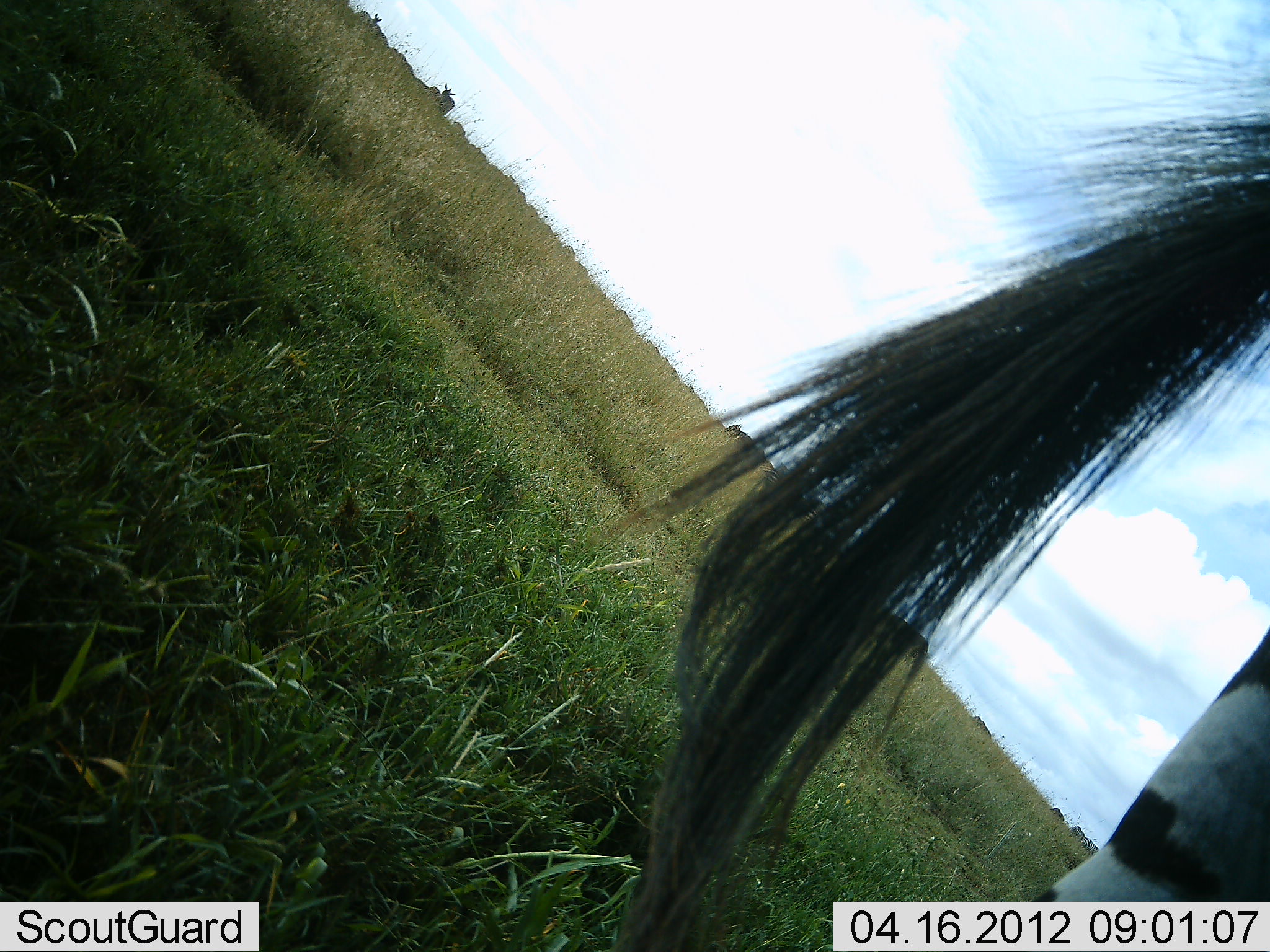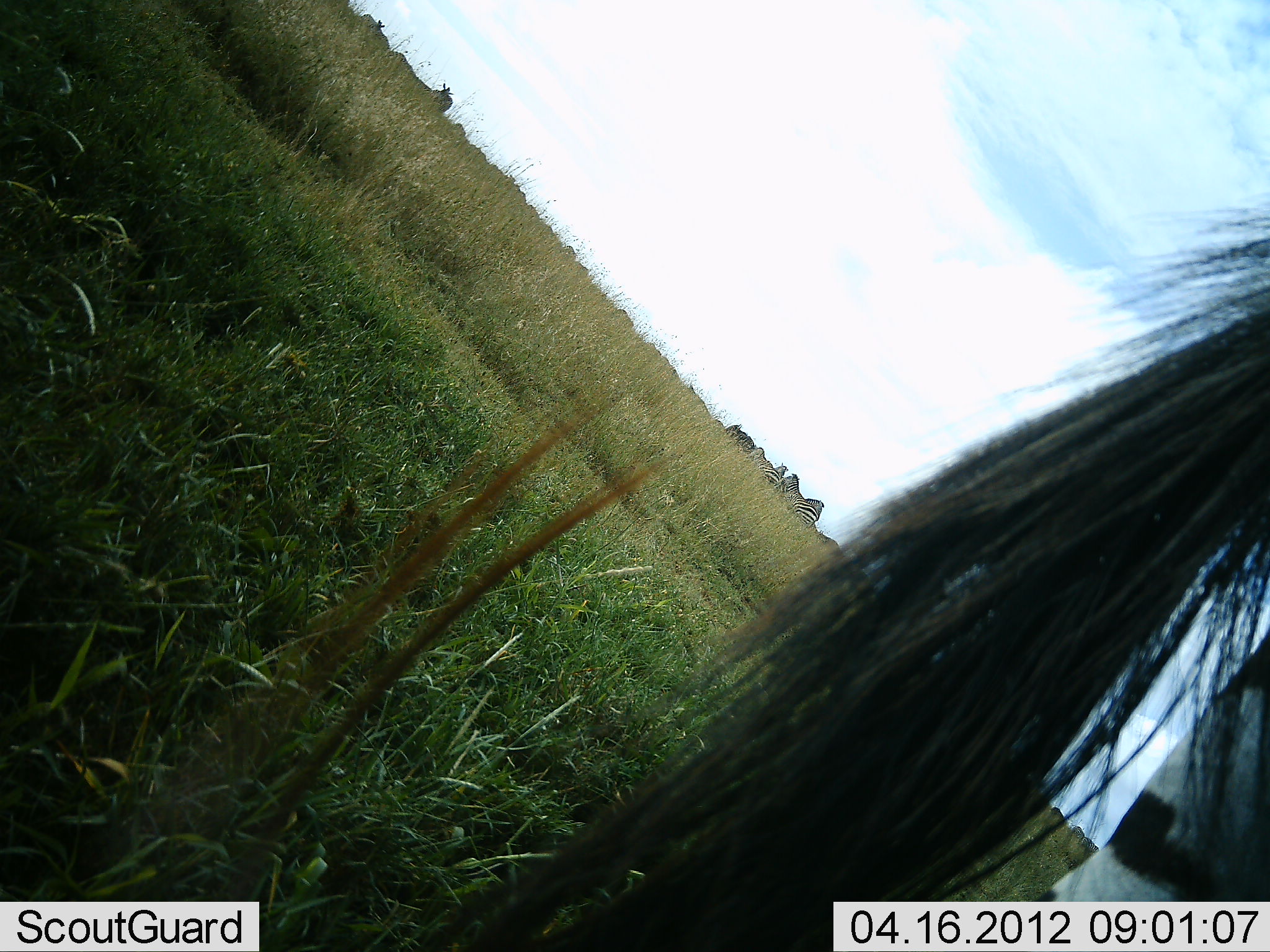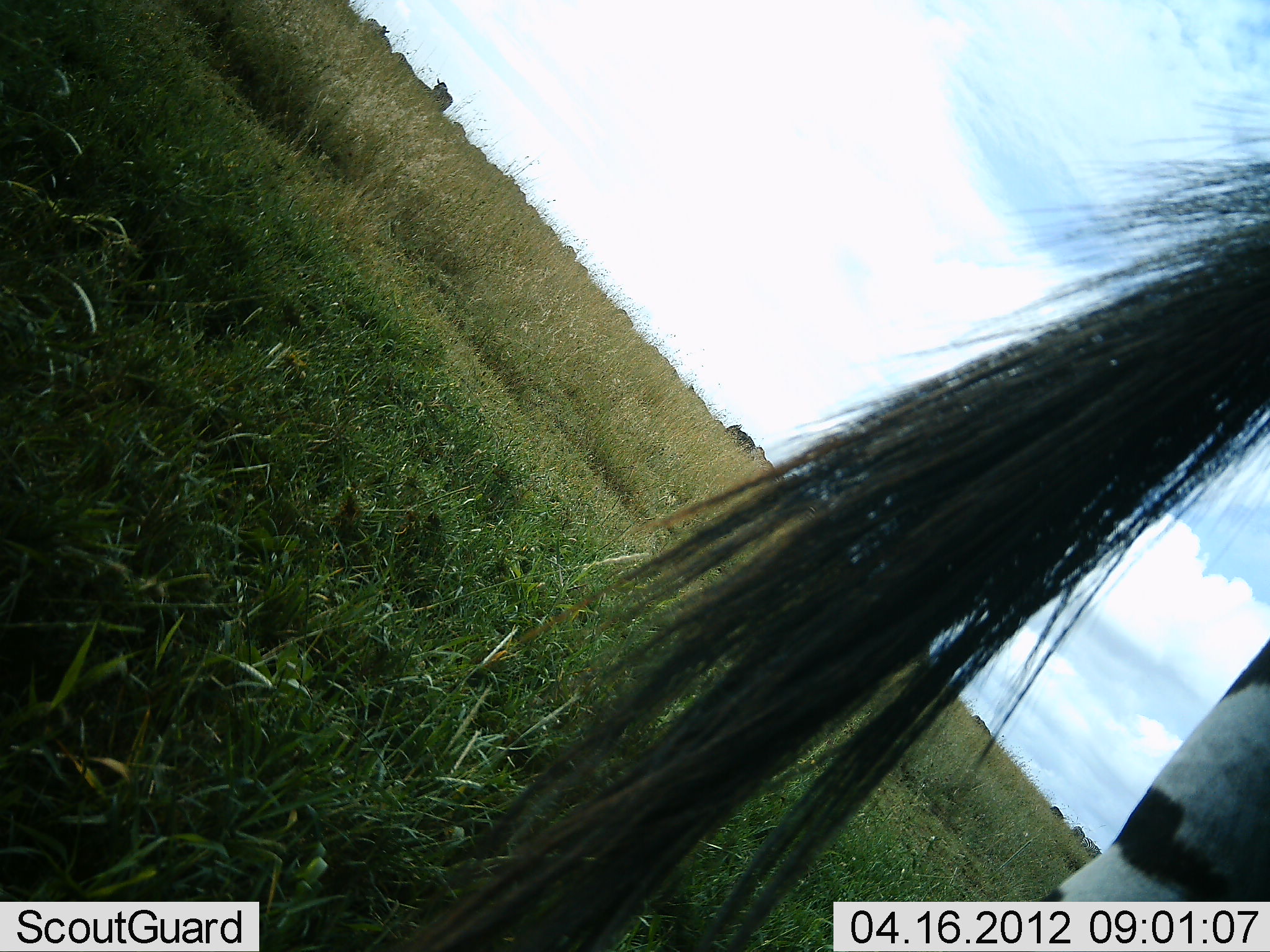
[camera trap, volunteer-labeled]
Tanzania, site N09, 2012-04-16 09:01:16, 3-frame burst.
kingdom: Animalia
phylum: Chordata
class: Mammalia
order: Perissodactyla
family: Equidae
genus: Equus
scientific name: Equus quagga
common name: plains zebra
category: zebra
Zebra (plains zebra) (Equus quagga), count 1. Behavior (volunteer vote fractions): standing 91%, resting 9%, moving 9%, interacting 0%. Young present (vote fraction): 0%. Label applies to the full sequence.